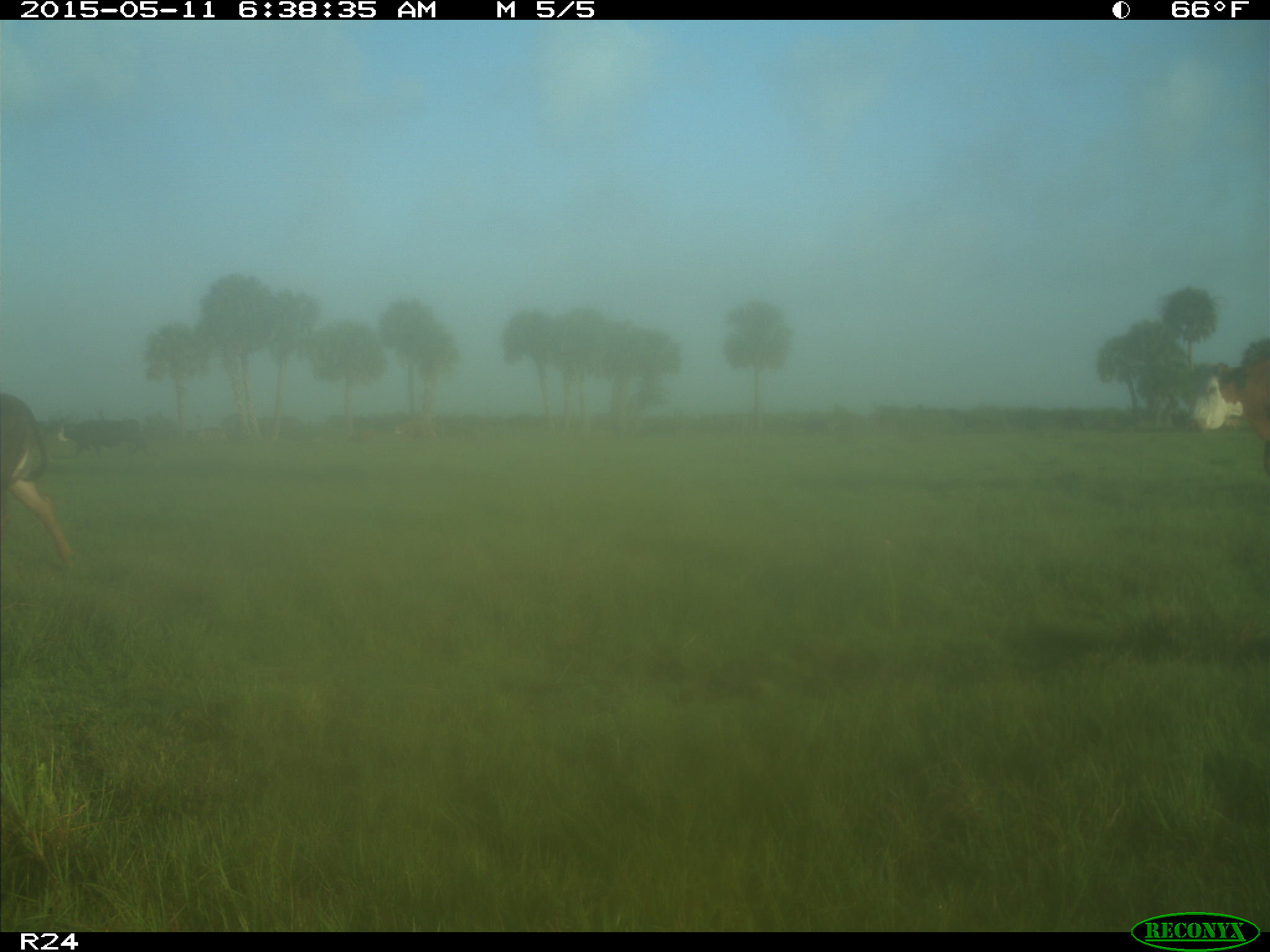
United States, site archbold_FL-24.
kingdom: Animalia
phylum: Chordata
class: Mammalia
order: Artiodactyla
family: Bovidae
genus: Bos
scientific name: Bos taurus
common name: domestic cow